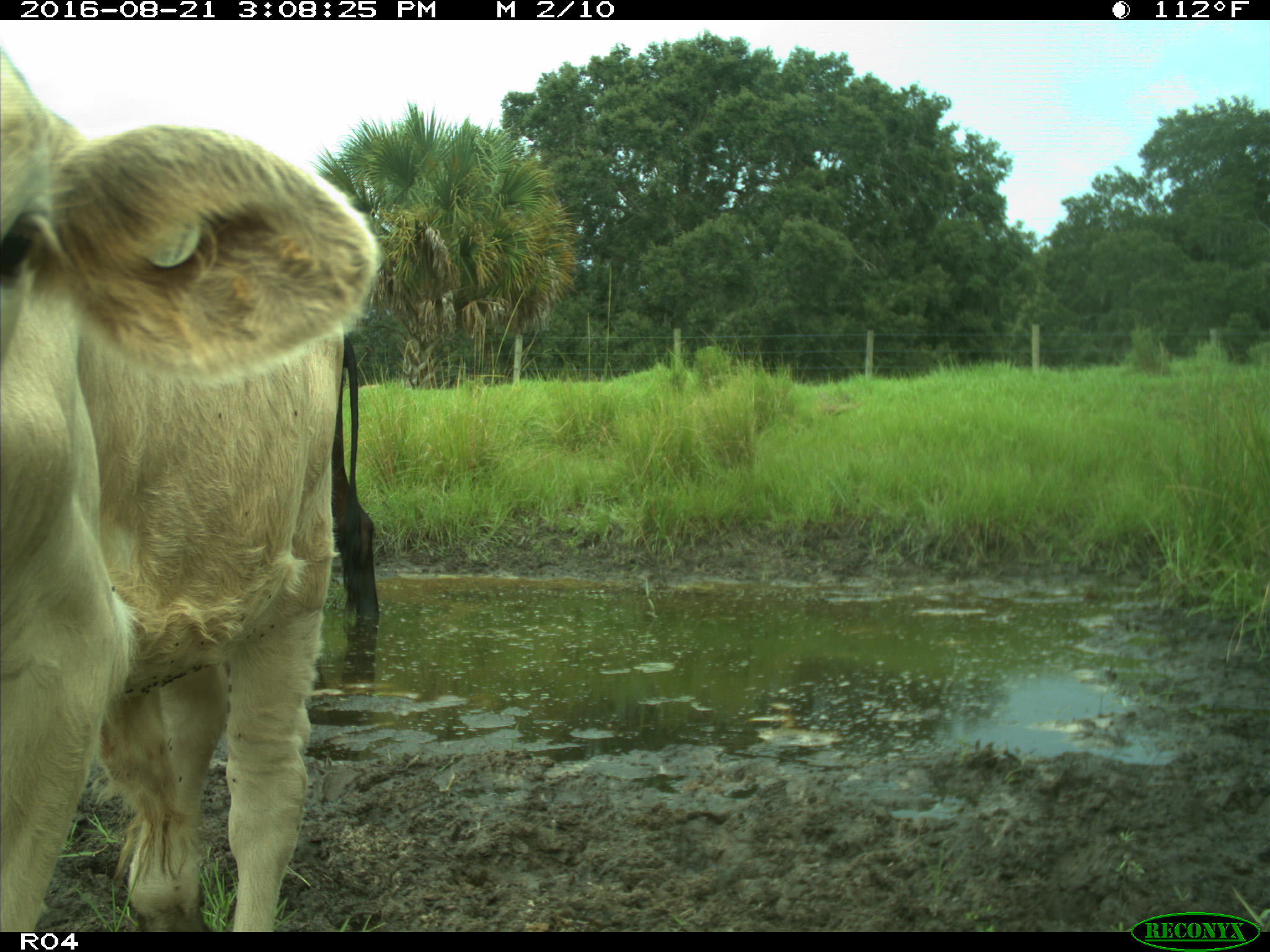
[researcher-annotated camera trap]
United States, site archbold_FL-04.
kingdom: Animalia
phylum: Chordata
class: Mammalia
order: Artiodactyla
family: Bovidae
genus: Bos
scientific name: Bos taurus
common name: domestic cow